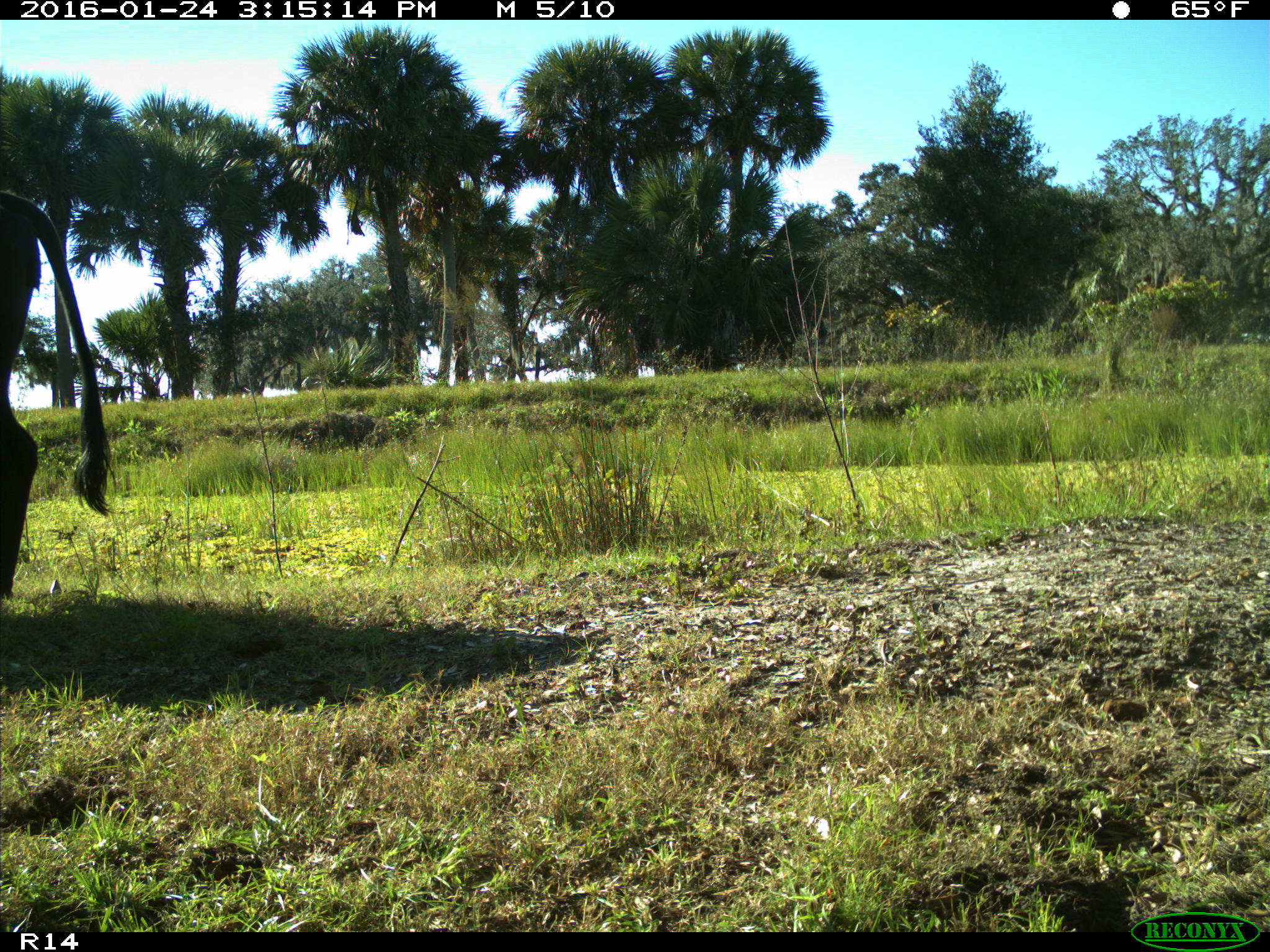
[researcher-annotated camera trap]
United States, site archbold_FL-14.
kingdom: Animalia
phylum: Chordata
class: Mammalia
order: Artiodactyla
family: Bovidae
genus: Bos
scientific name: Bos taurus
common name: domestic cow